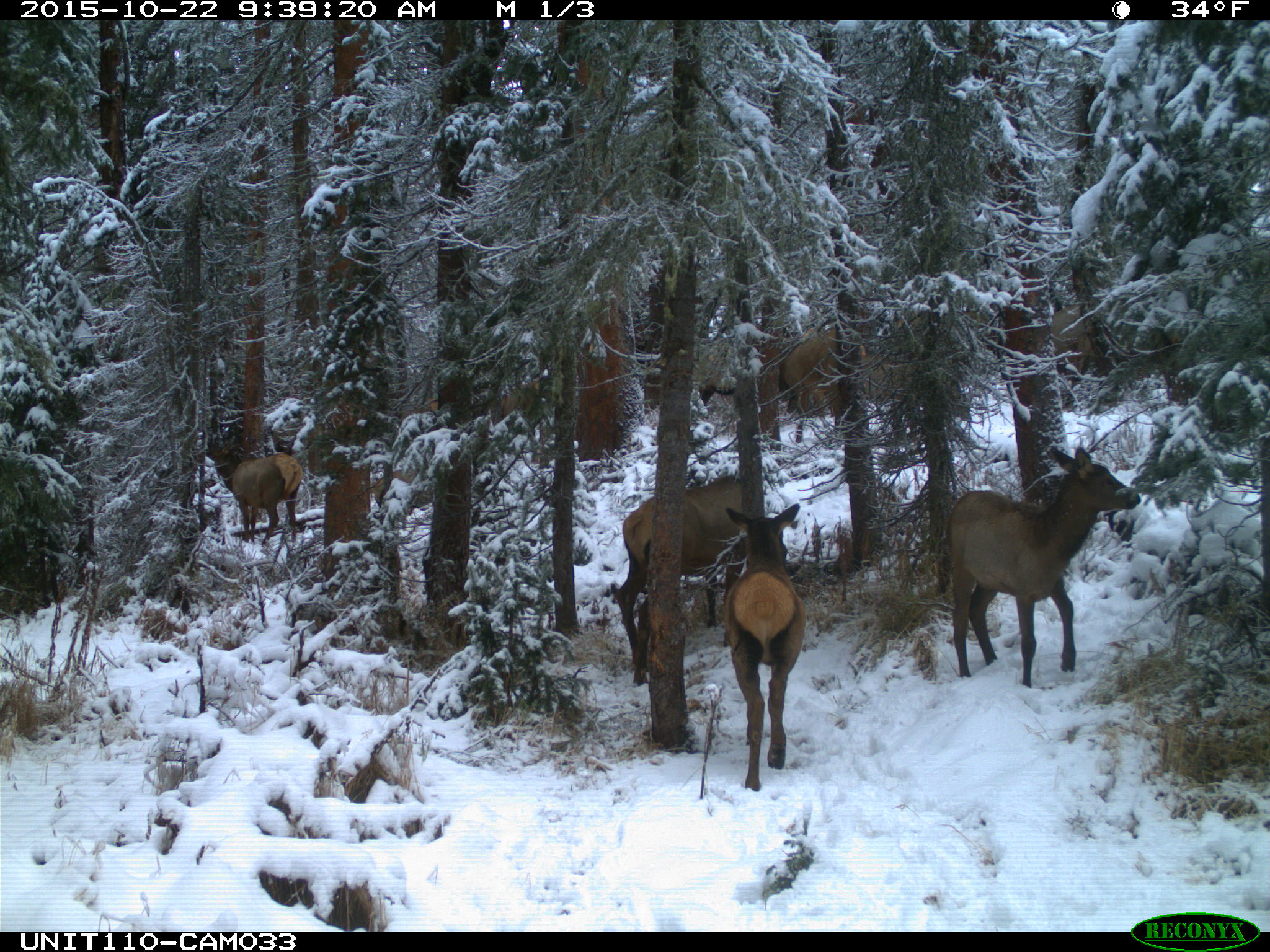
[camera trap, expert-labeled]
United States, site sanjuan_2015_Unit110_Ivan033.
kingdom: Animalia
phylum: Chordata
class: Mammalia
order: Artiodactyla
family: Cervidae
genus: Cervus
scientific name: Cervus elaphus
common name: red deer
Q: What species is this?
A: Cervus elaphus (red deer).